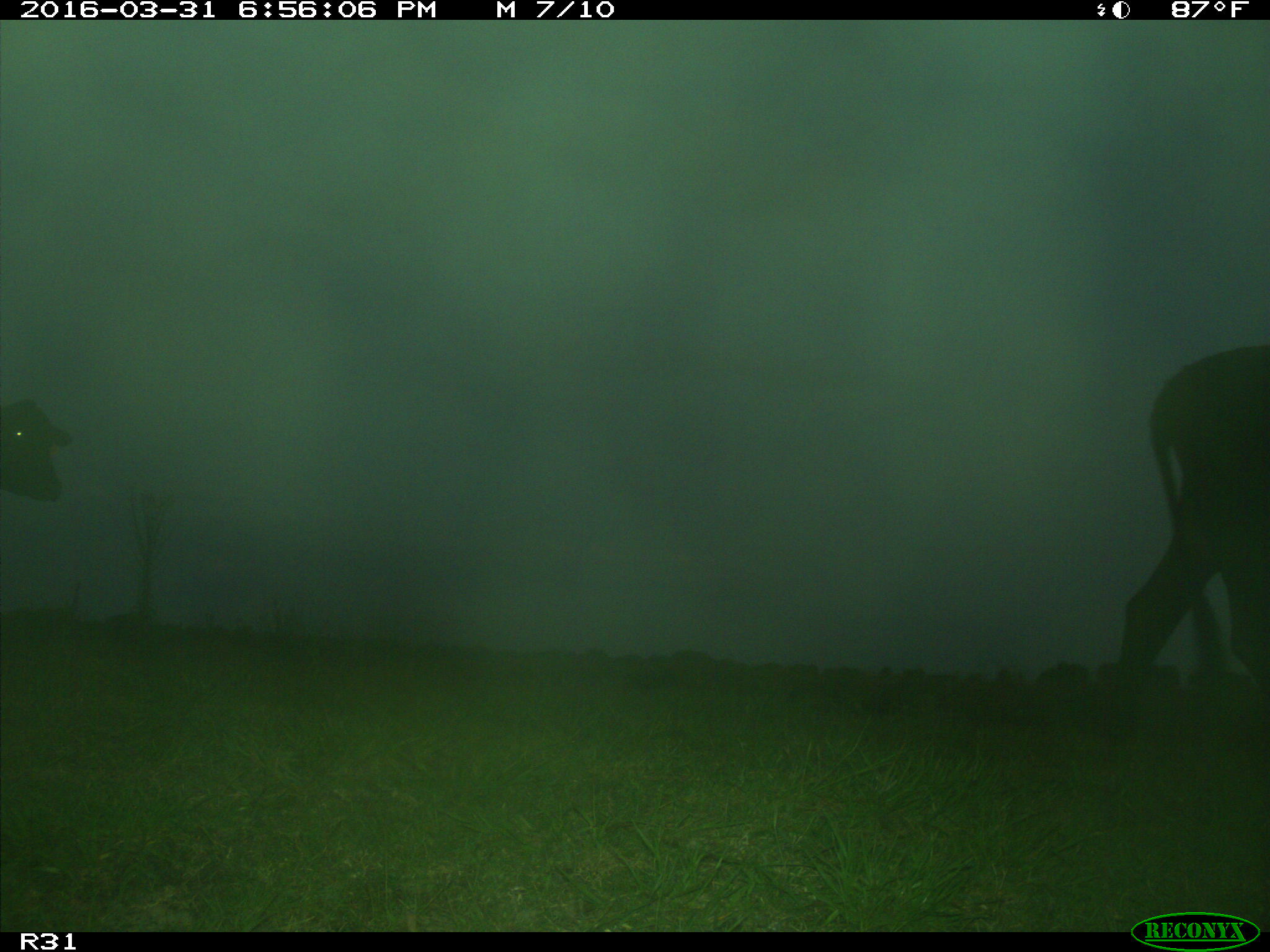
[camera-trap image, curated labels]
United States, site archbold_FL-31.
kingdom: Animalia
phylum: Chordata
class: Mammalia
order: Artiodactyla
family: Bovidae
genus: Bos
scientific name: Bos taurus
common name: domestic cow